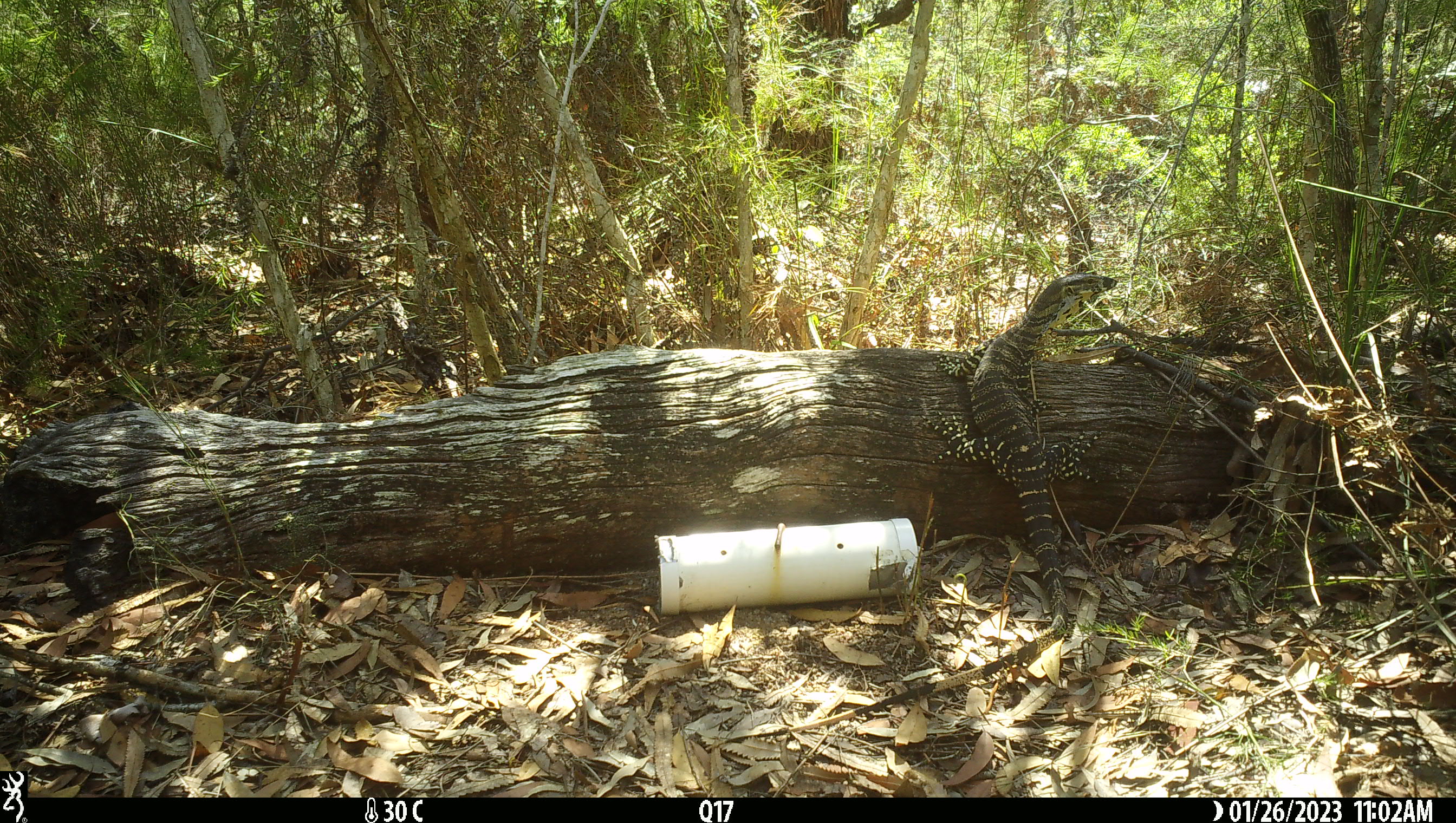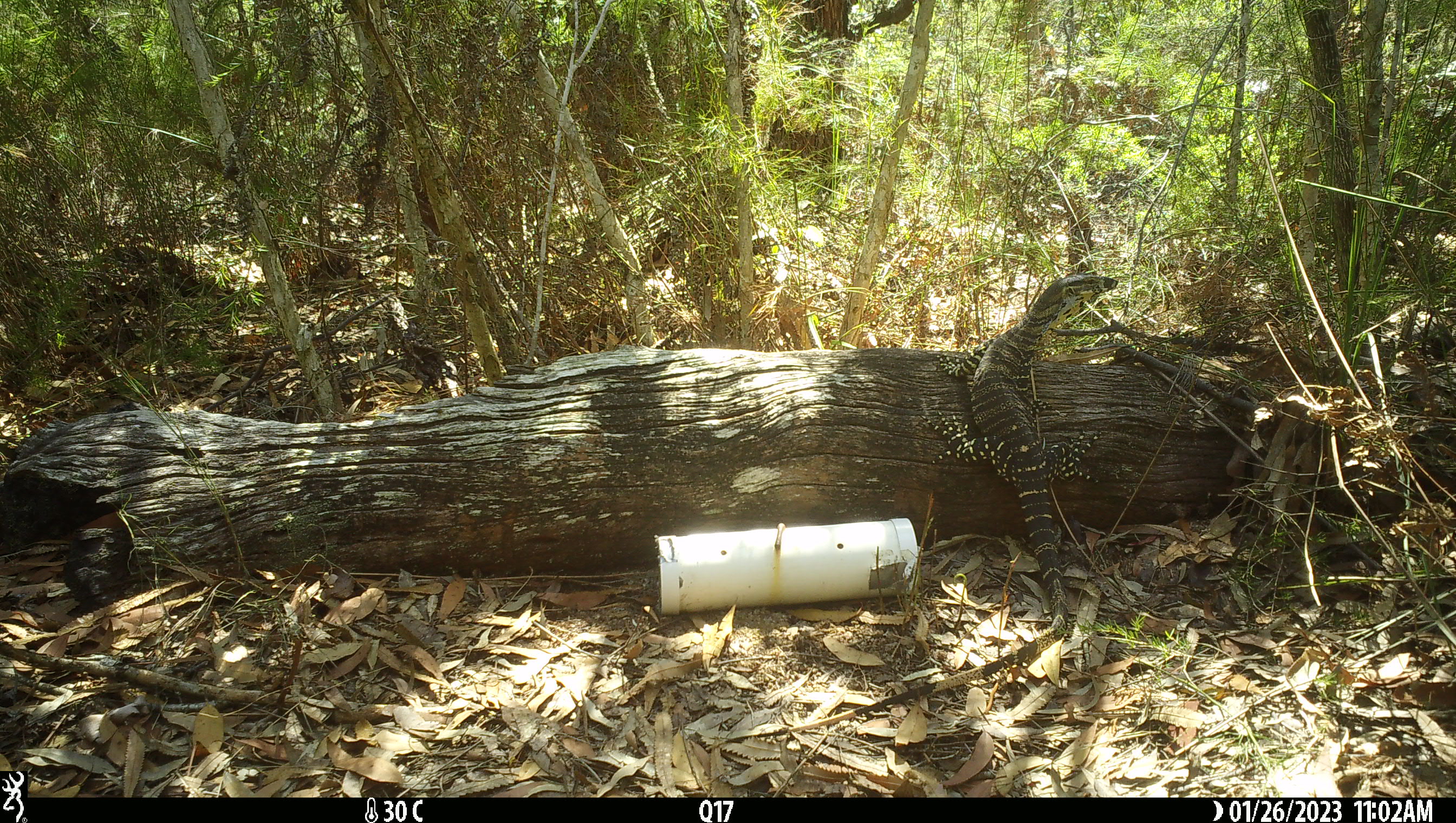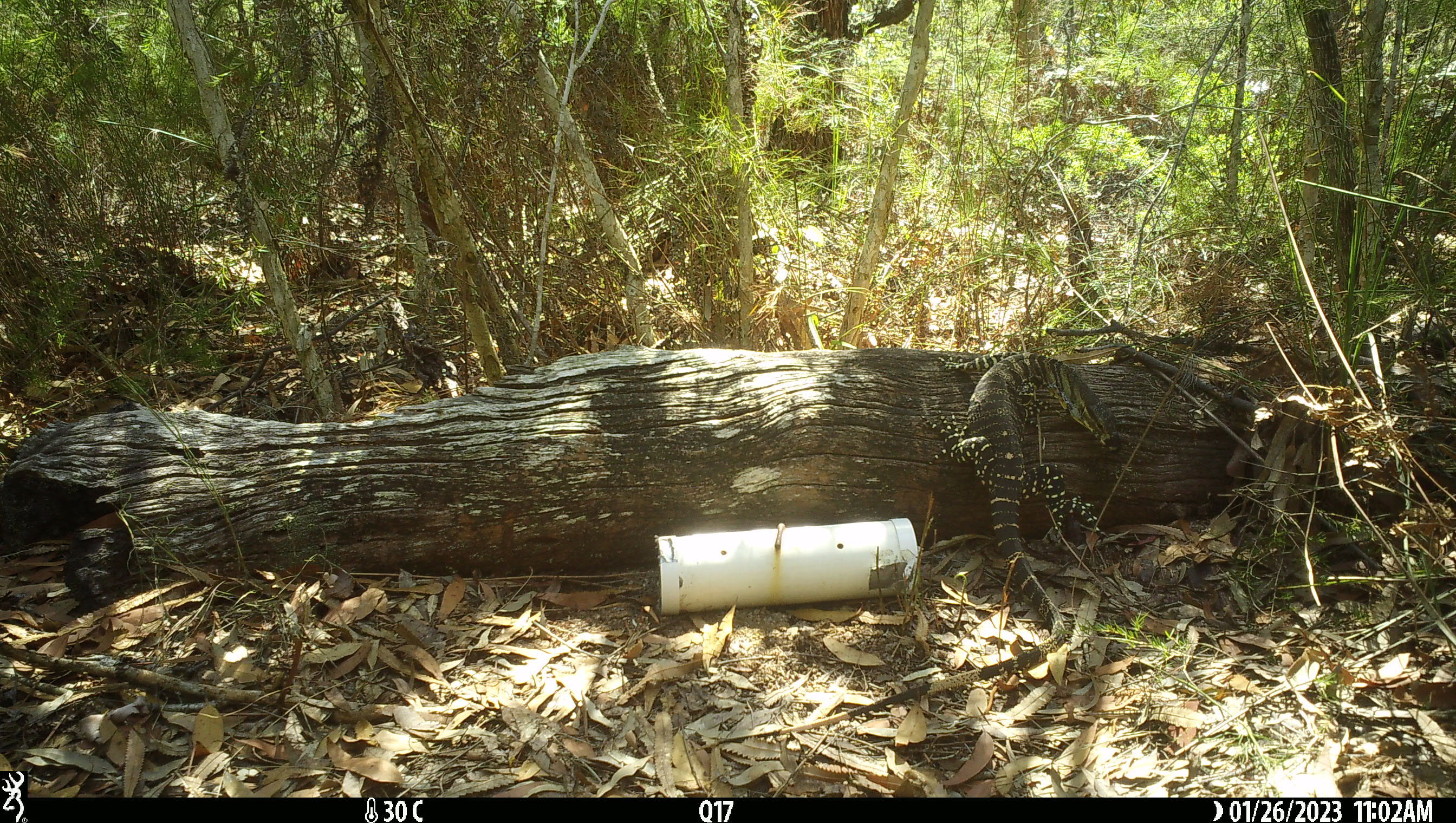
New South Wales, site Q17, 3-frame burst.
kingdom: Animalia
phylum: Chordata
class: Reptilia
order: Squamata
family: Varanidae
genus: Varanus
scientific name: Varanus varius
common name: lace monitor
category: goanna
Goanna (lace monitor) (Varanus varius).